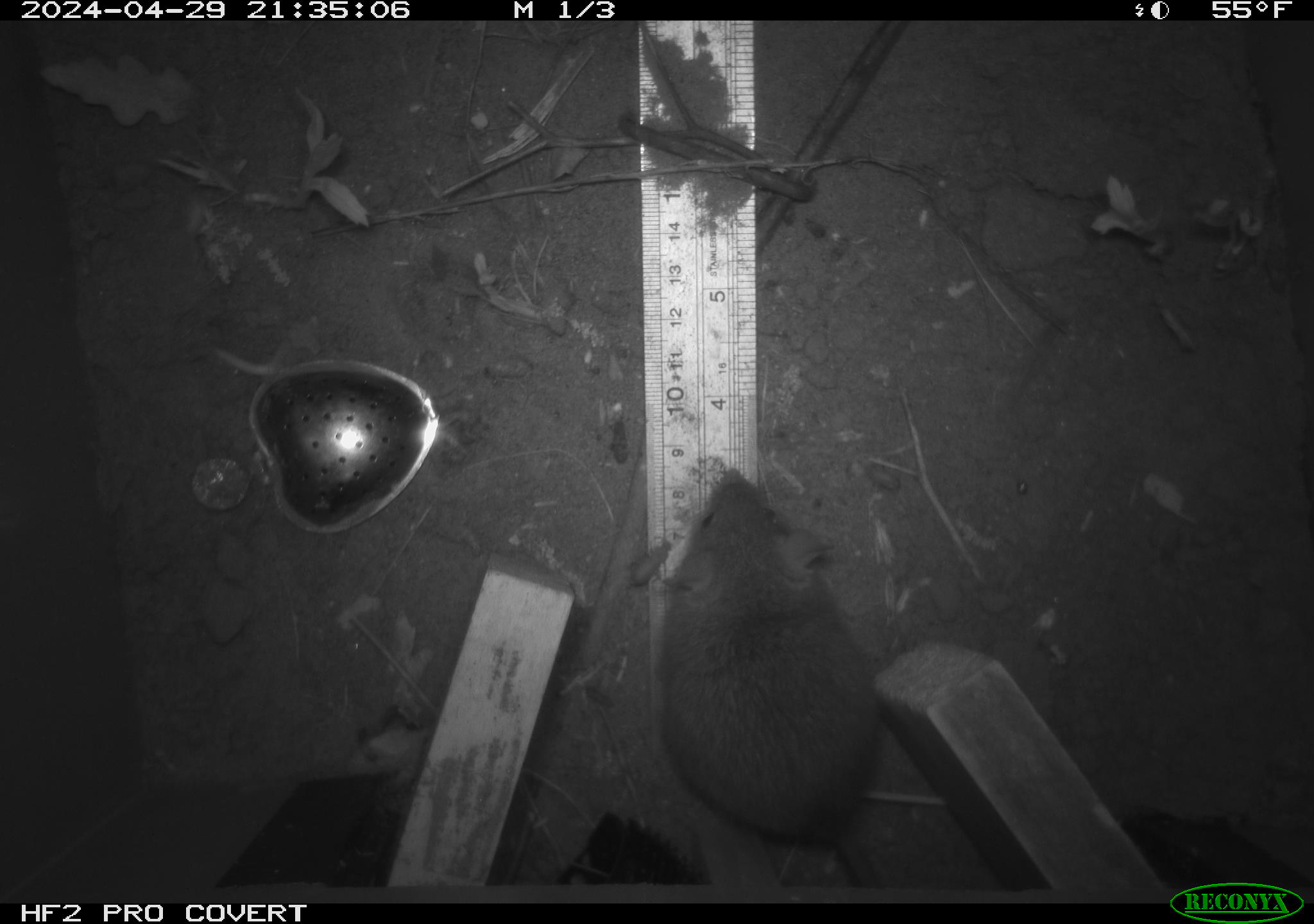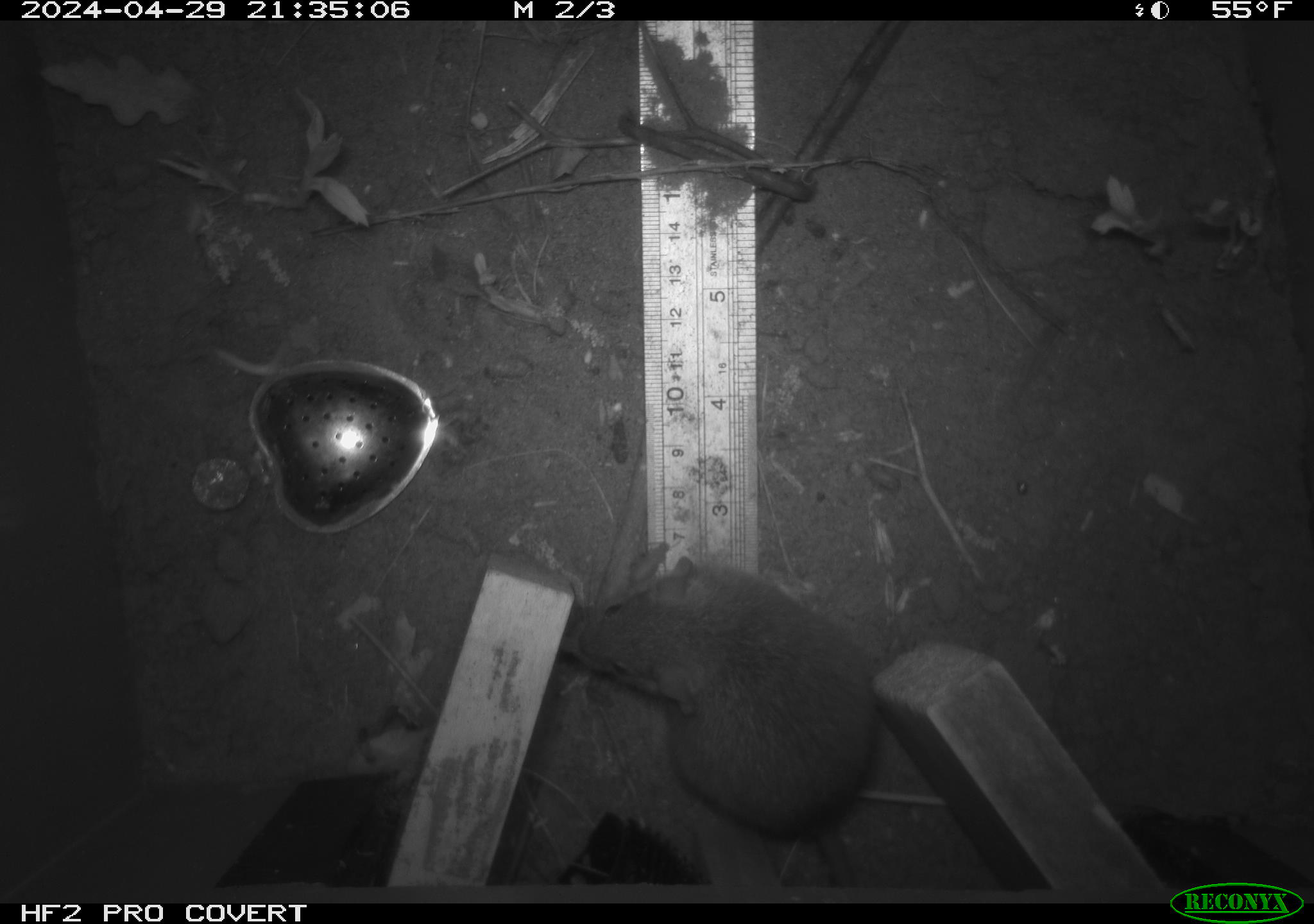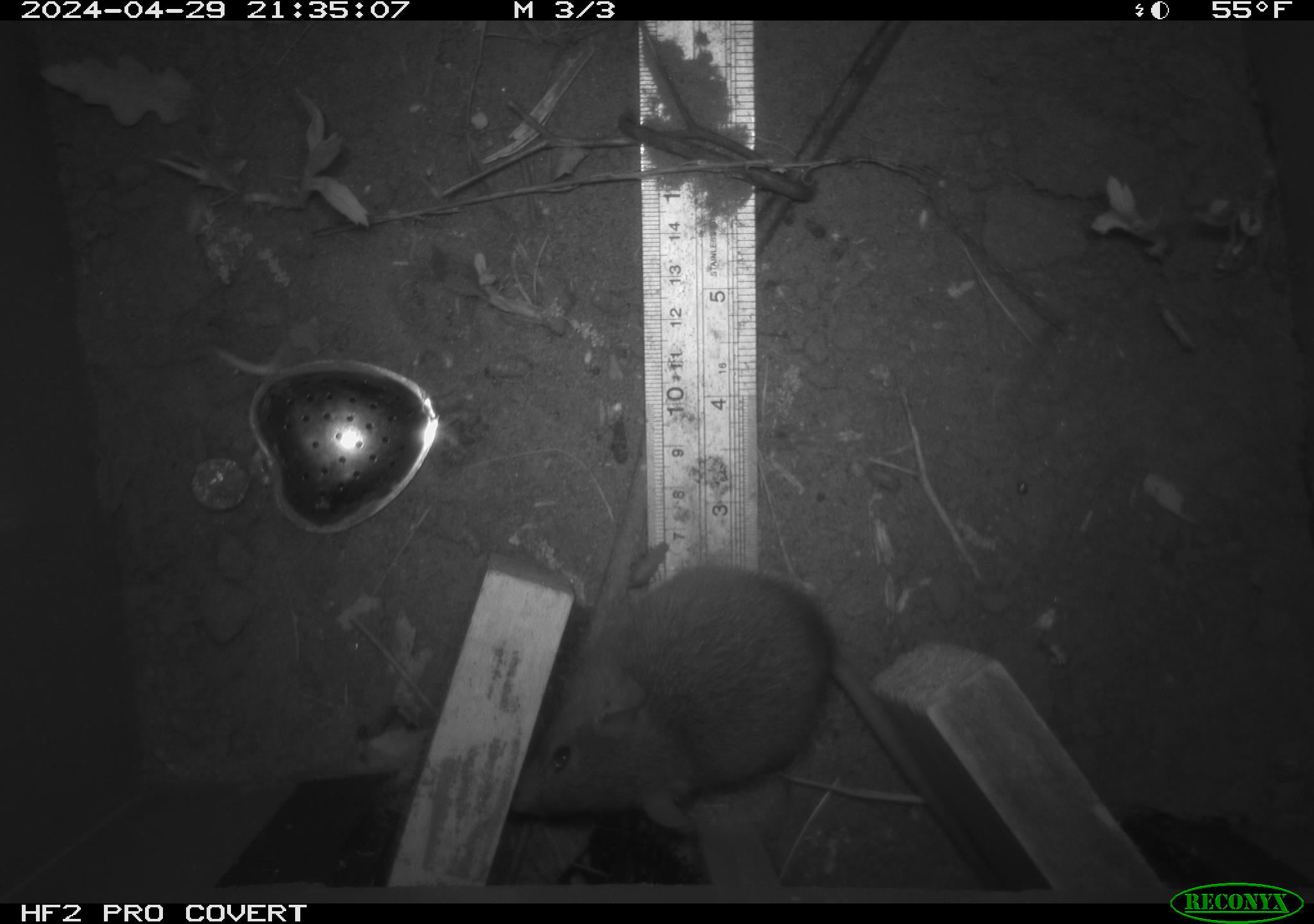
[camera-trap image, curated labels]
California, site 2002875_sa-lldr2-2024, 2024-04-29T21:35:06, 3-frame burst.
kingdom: Animalia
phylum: Chordata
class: Mammalia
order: Rodentia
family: Muridae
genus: Rattus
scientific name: Rattus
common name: rat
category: rattus species